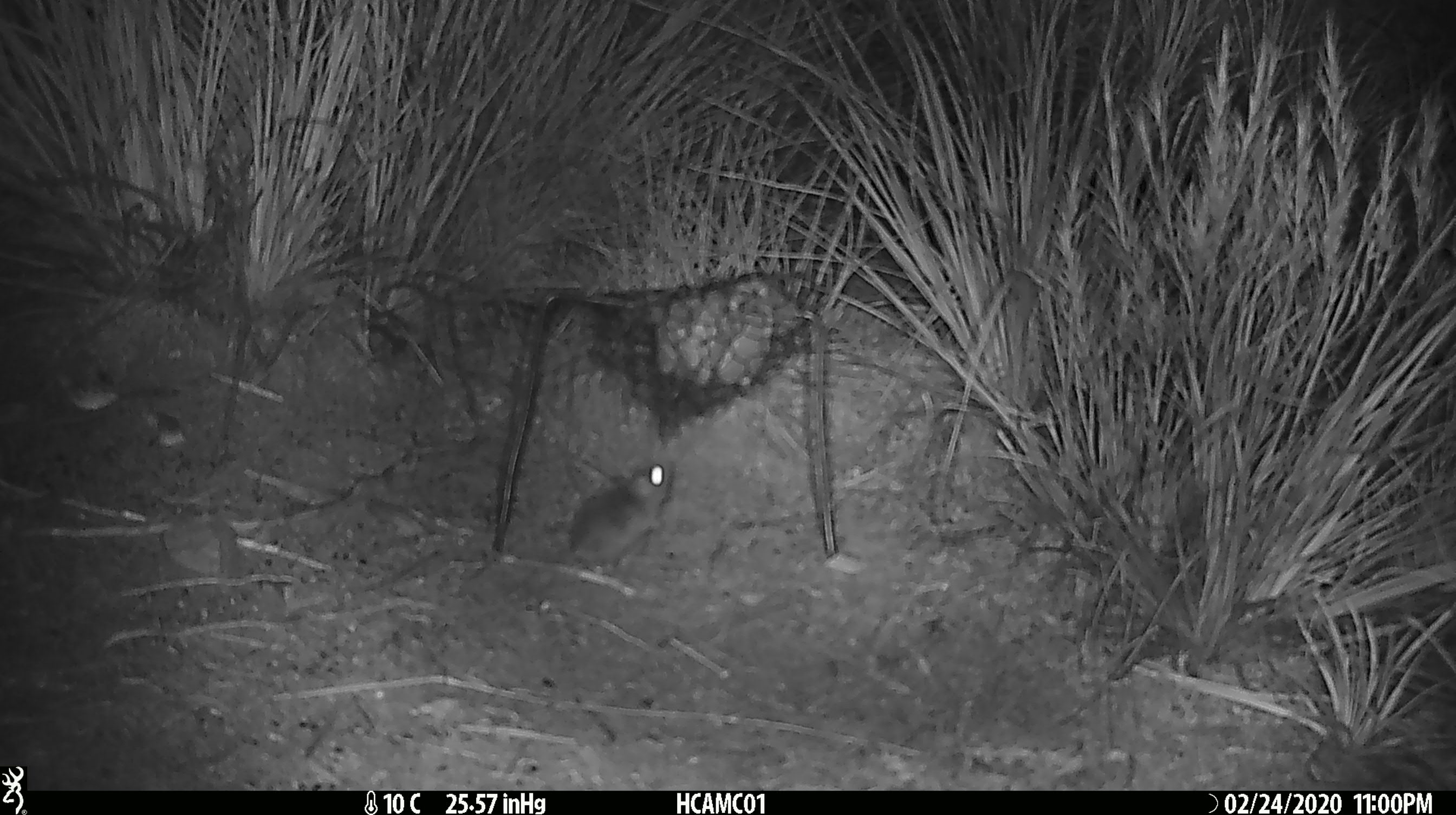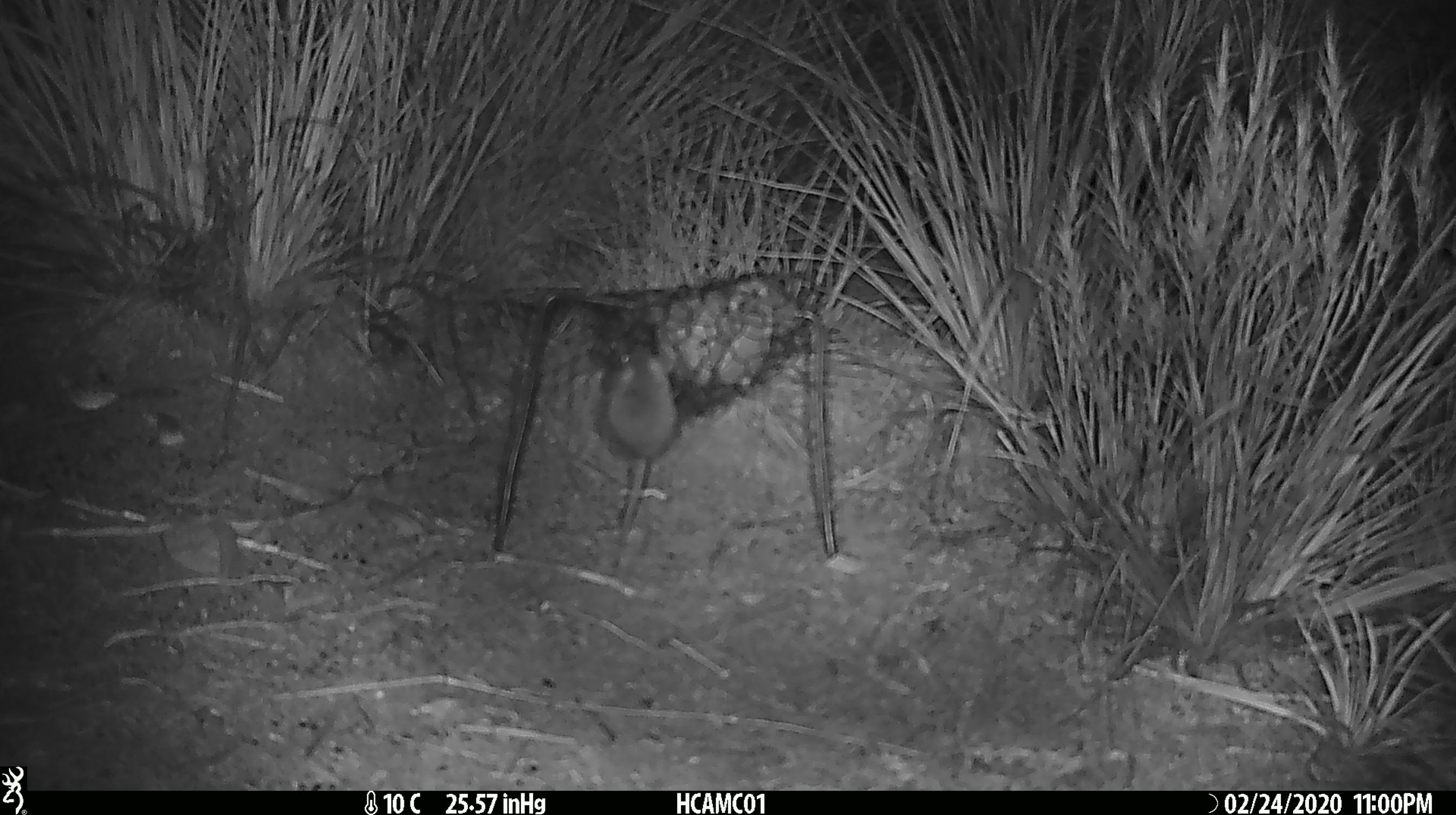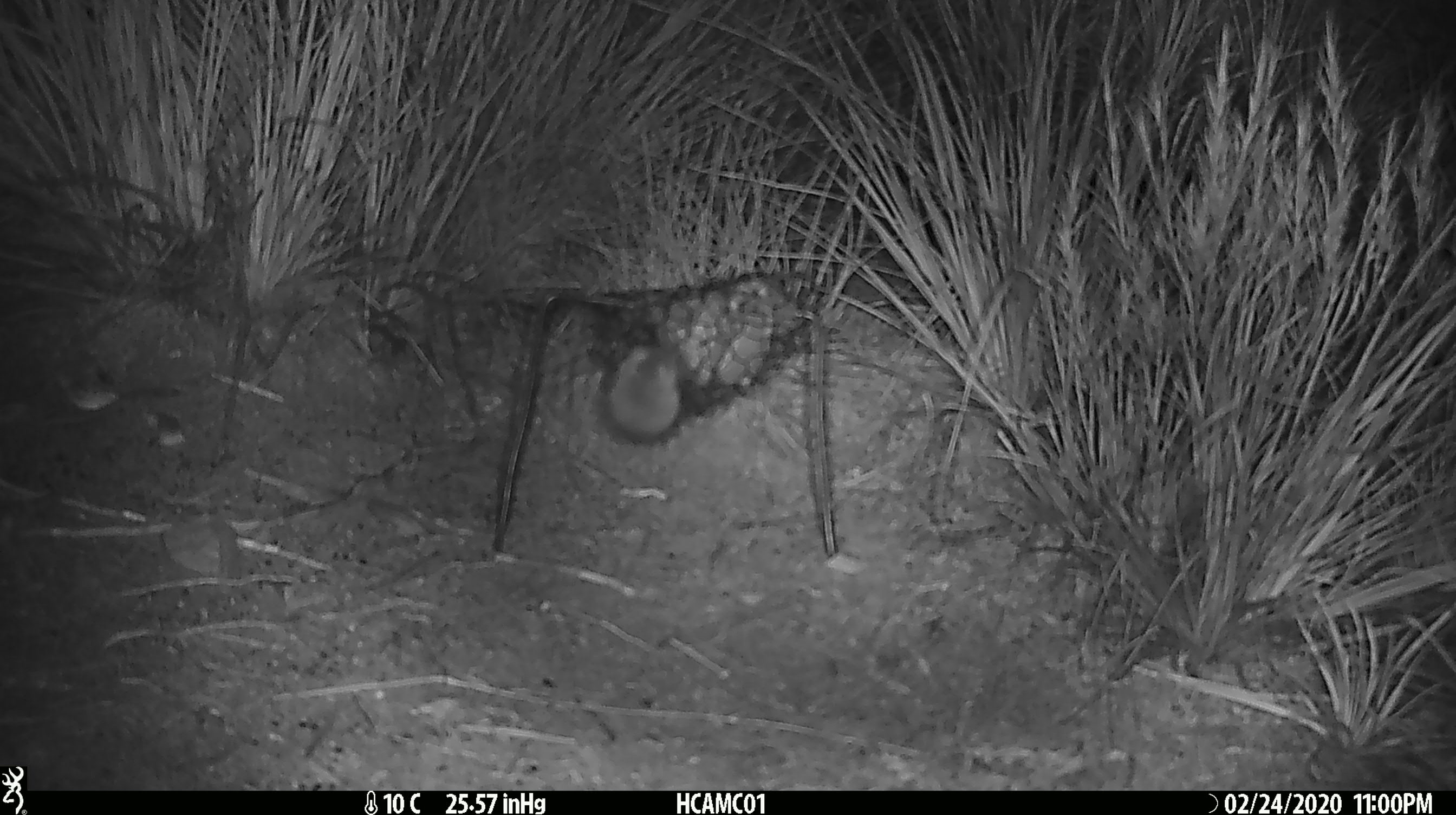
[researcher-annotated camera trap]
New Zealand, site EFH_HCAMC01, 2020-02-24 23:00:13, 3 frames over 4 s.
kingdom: Animalia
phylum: Chordata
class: Mammalia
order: Rodentia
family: Muridae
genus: Mus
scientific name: Mus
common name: mouse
Mouse (Mus).